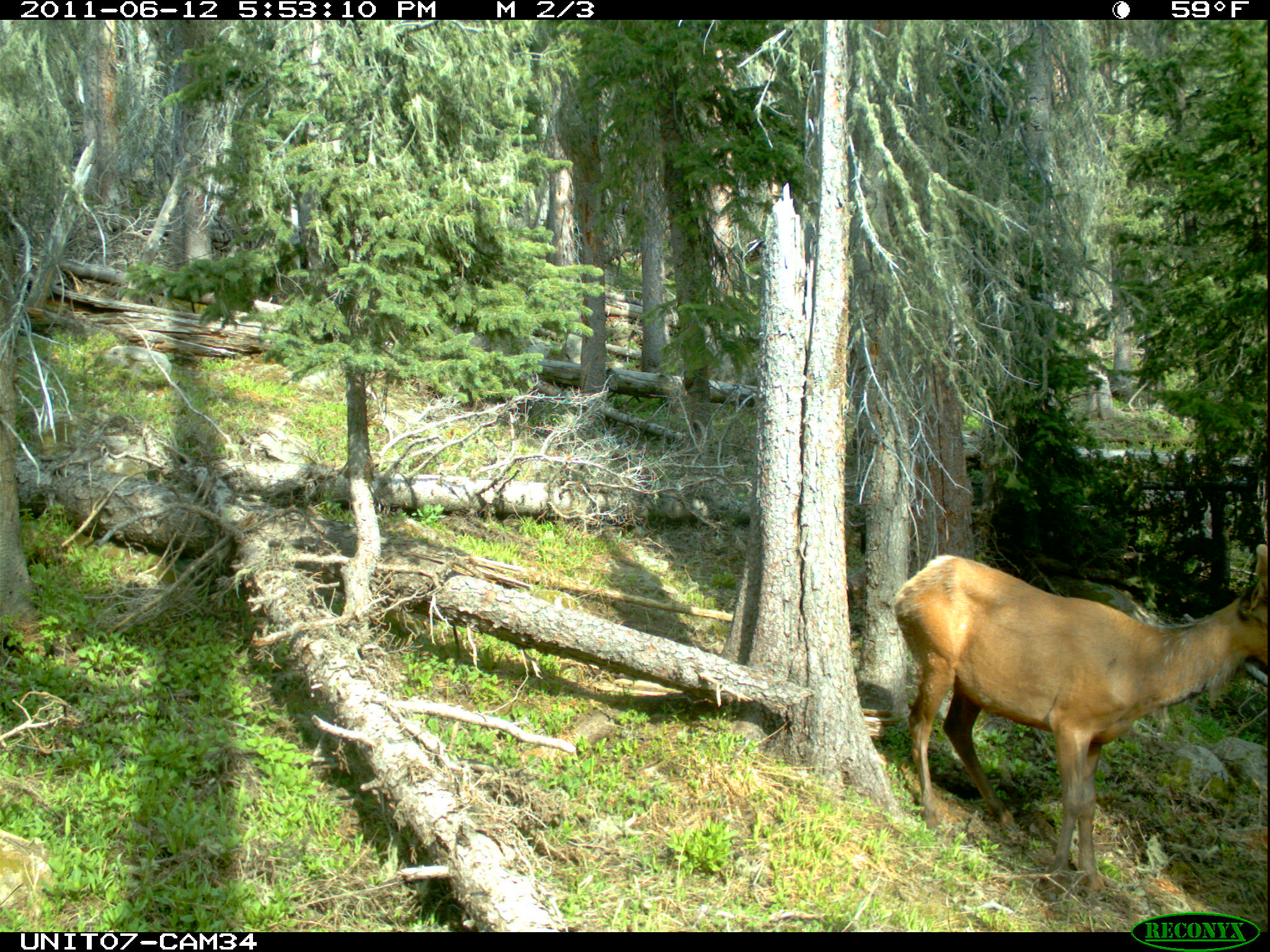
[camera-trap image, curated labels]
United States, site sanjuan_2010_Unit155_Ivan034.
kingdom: Animalia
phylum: Chordata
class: Mammalia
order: Artiodactyla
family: Cervidae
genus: Cervus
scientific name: Cervus elaphus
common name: red deer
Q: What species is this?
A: Cervus elaphus (red deer).